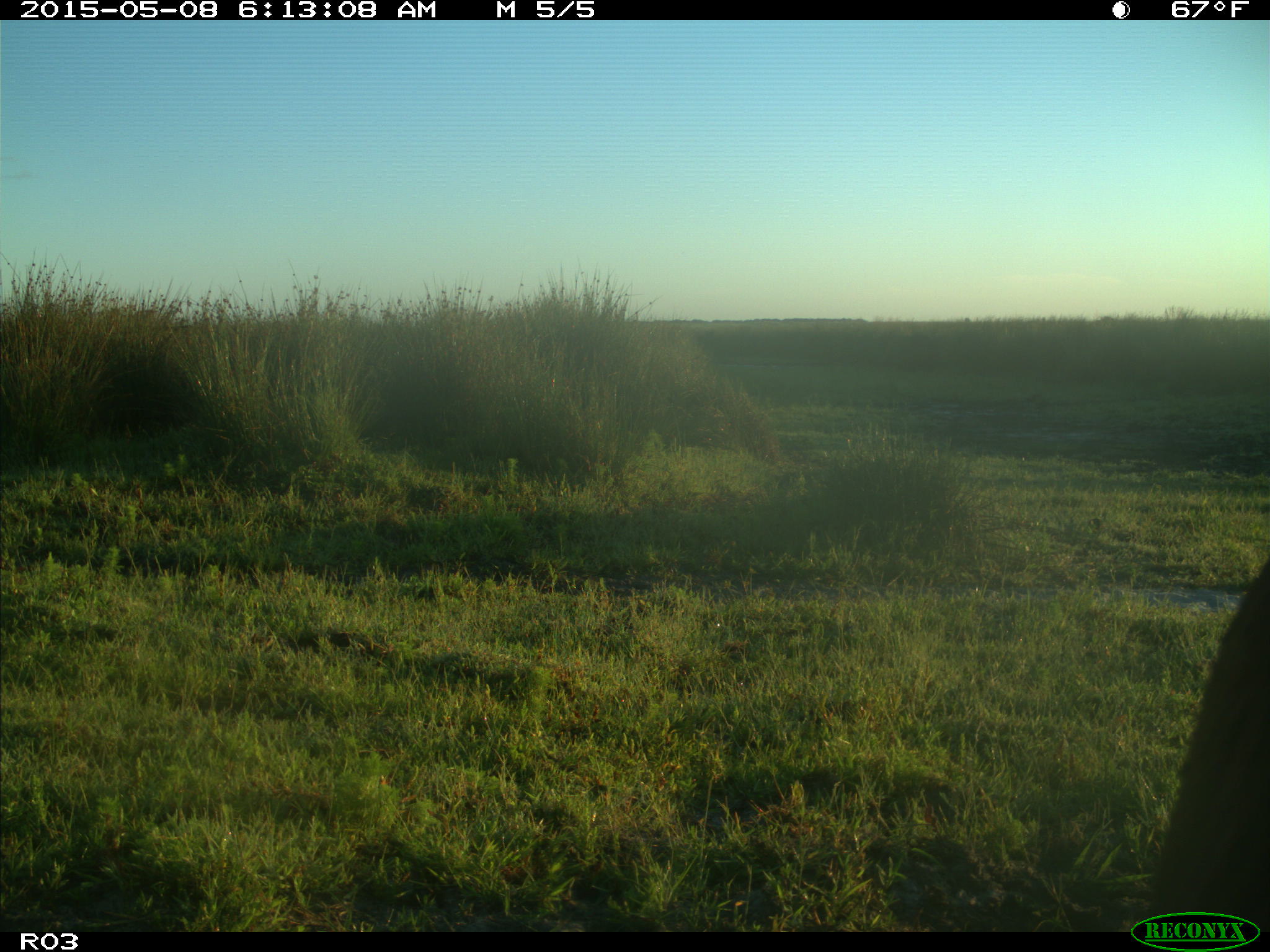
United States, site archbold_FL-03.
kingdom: Animalia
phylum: Chordata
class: Mammalia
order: Artiodactyla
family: Bovidae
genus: Bos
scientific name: Bos taurus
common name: domestic cow